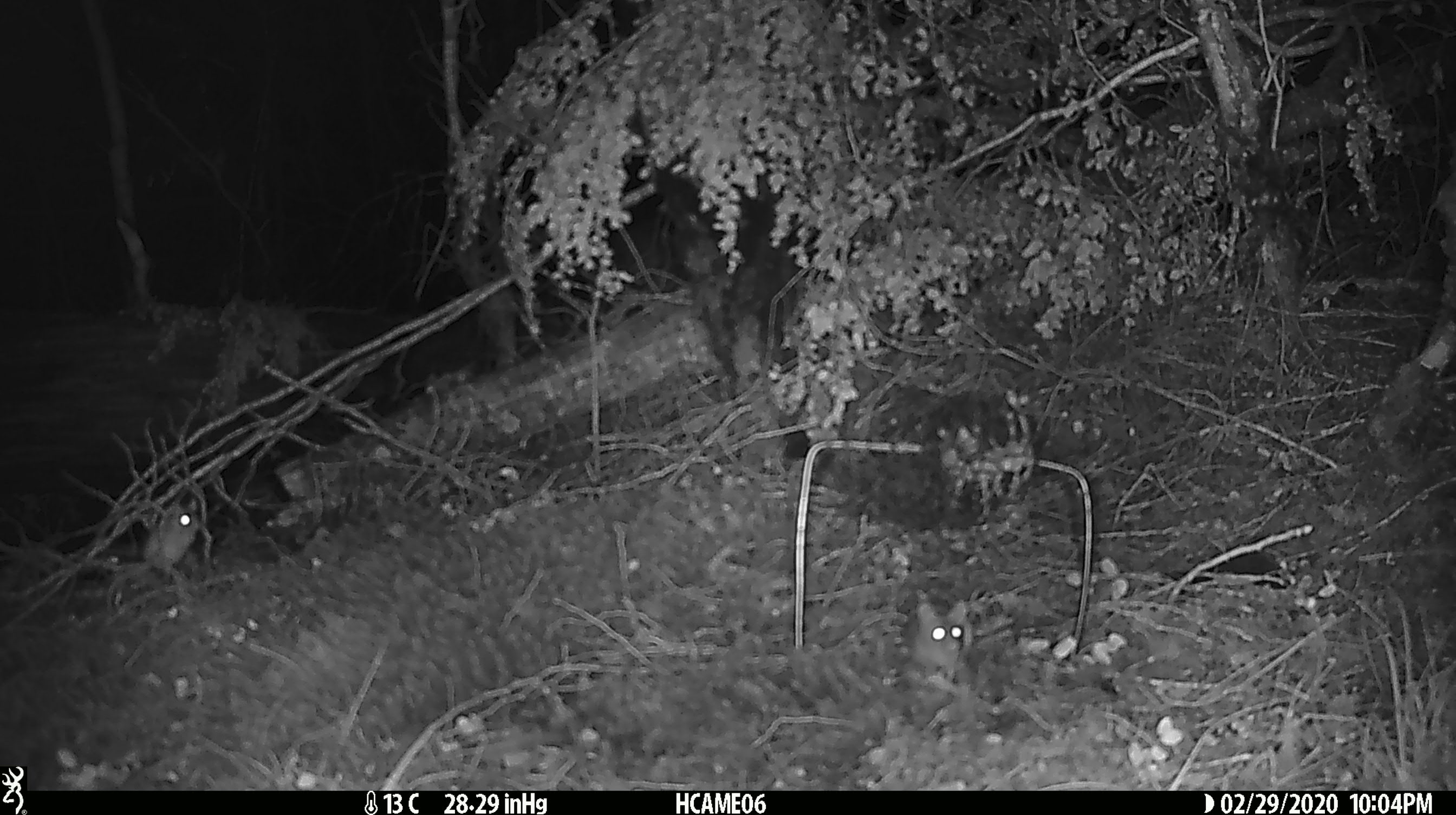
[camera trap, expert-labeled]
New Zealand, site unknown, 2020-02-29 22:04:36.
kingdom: Animalia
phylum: Chordata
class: Mammalia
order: Rodentia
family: Muridae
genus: Mus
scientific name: Mus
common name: mouse